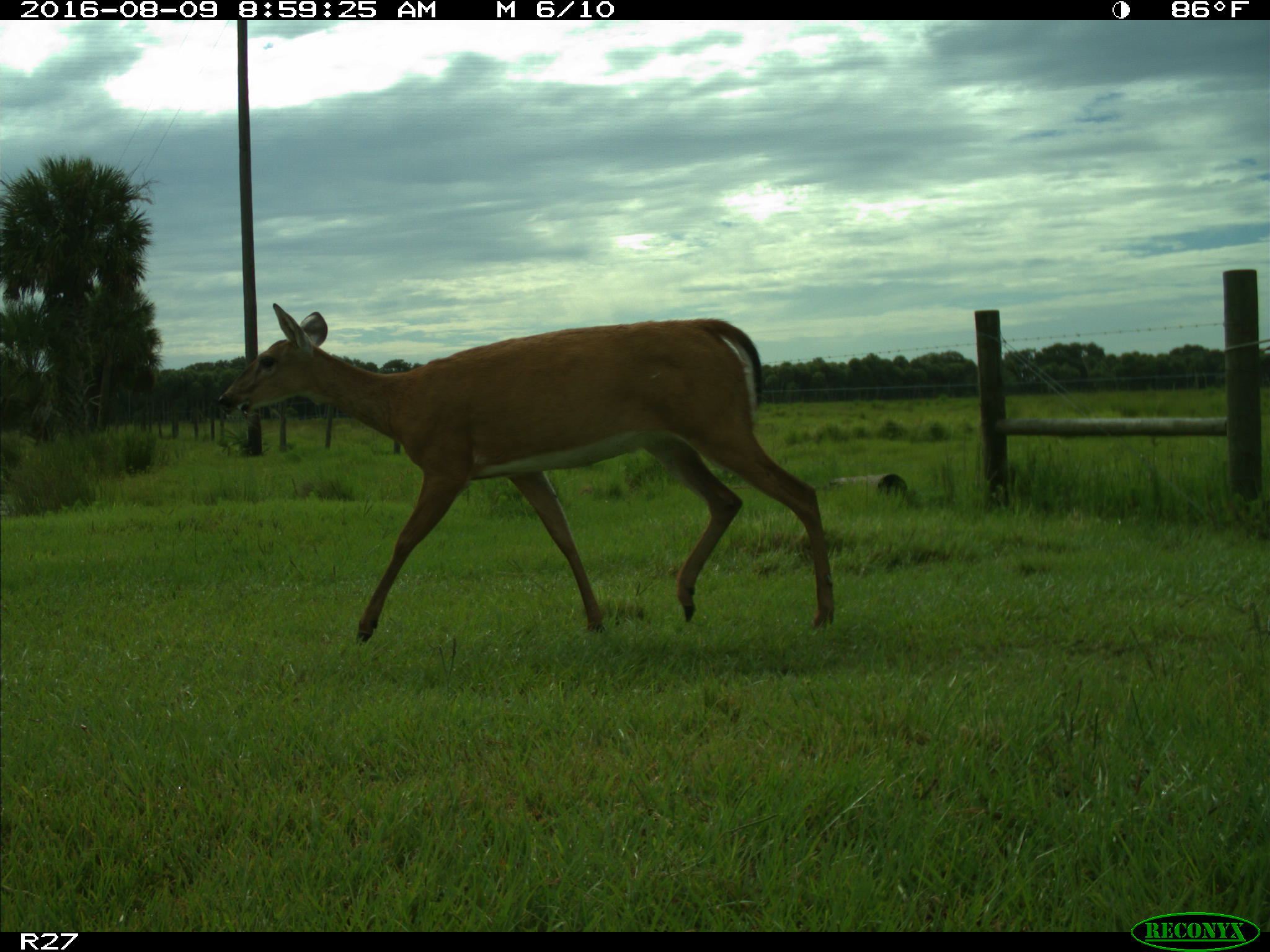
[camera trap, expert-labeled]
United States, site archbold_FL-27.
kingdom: Animalia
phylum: Chordata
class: Mammalia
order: Artiodactyla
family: Cervidae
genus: Odocoileus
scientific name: Odocoileus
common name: deer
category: unidentified deer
Unidentified deer (deer) (Odocoileus).